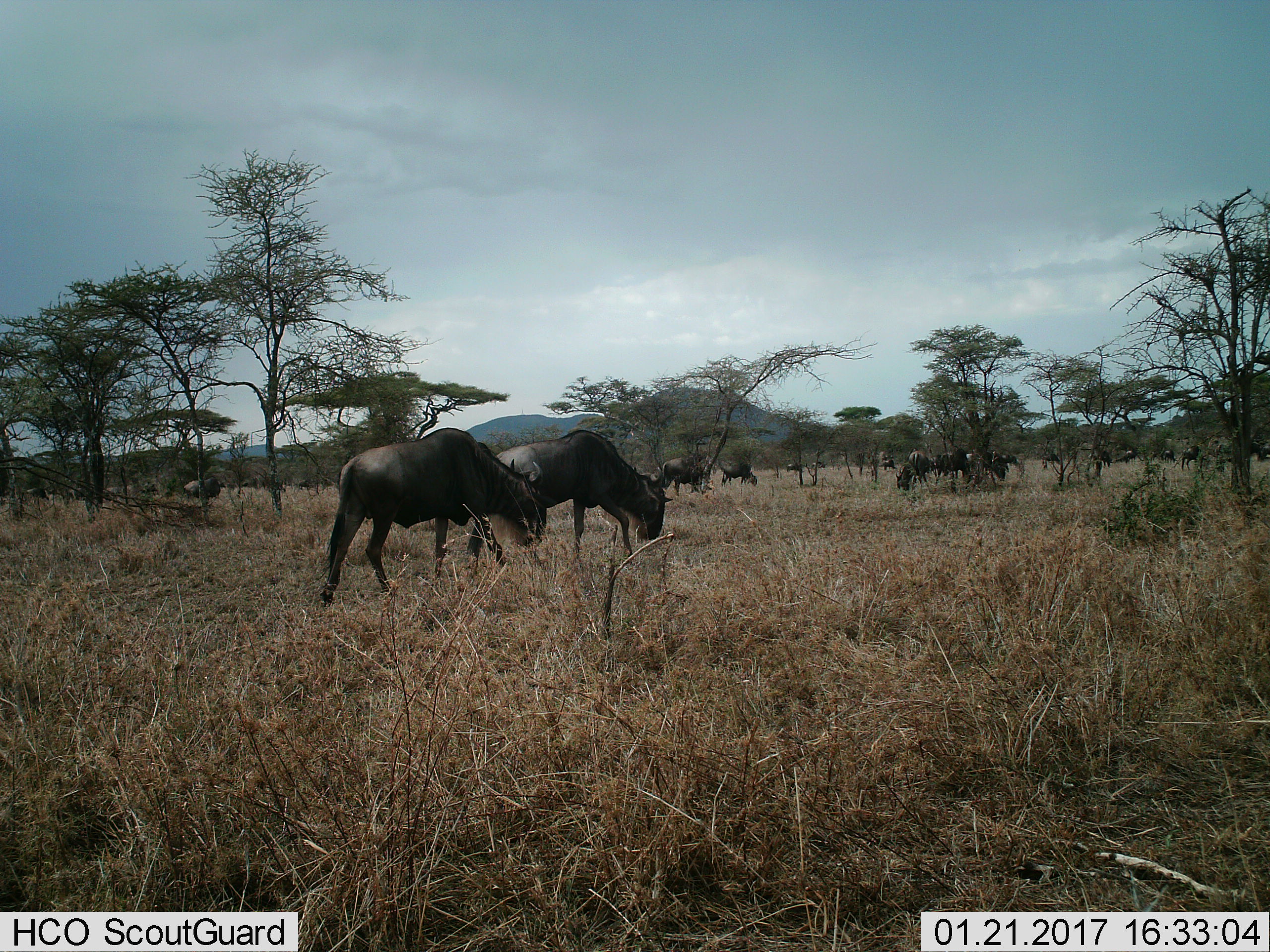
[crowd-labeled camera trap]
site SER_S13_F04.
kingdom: Animalia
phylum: Chordata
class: Mammalia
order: Artiodactyla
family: Bovidae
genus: Connochaetes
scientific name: Connochaetes taurinus taurinus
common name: blue wildebeest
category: wildebeestblue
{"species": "wildebeestblue (blue wildebeest) (Connochaetes taurinus taurinus)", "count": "11-50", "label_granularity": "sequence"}